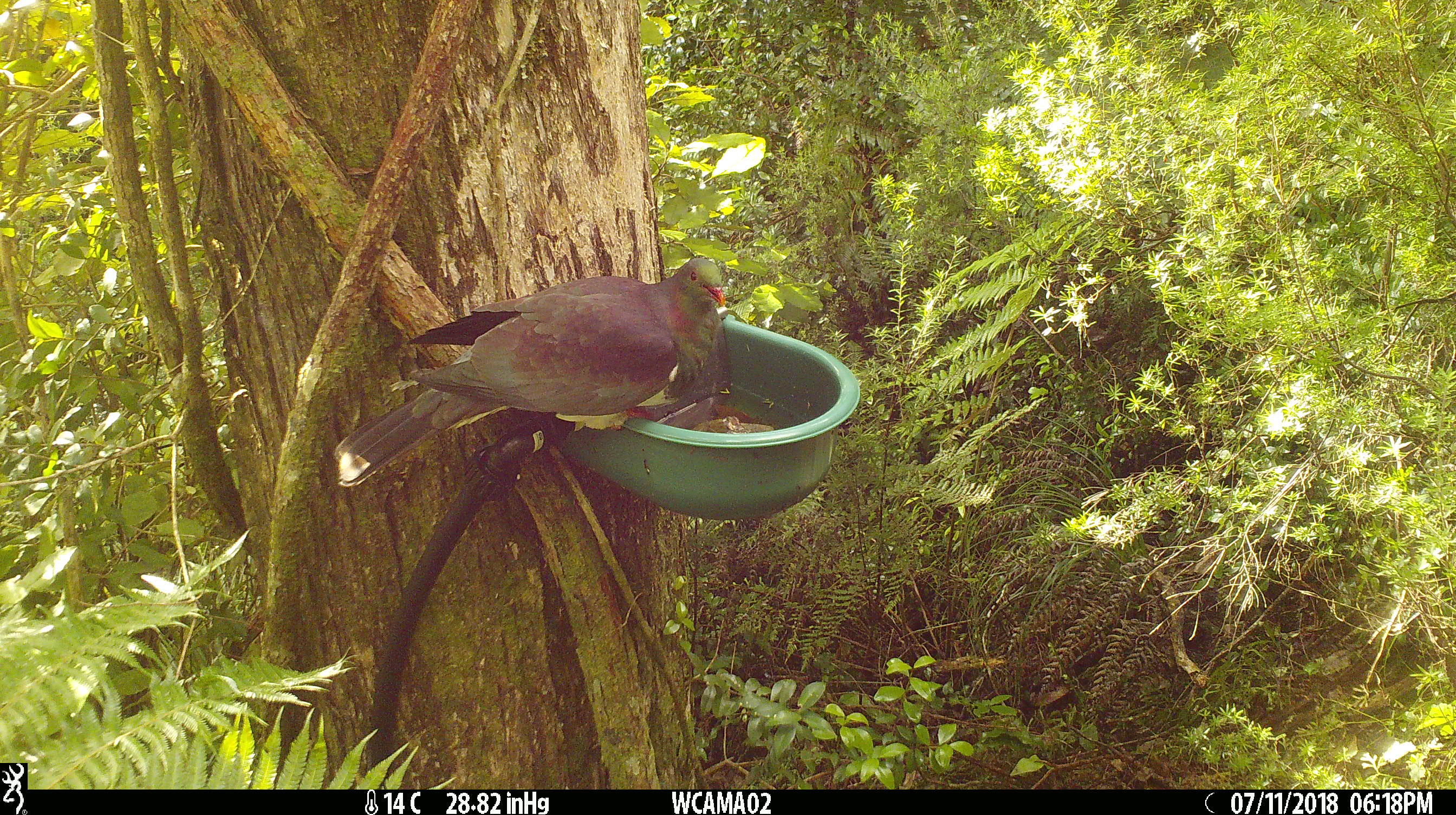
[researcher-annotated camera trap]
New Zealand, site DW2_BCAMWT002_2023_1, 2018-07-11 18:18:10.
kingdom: Animalia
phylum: Chordata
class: Aves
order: Columbiformes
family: Columbidae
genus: Hemiphaga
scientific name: Hemiphaga novaeseelandiae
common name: new zealand pigeon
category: kereru